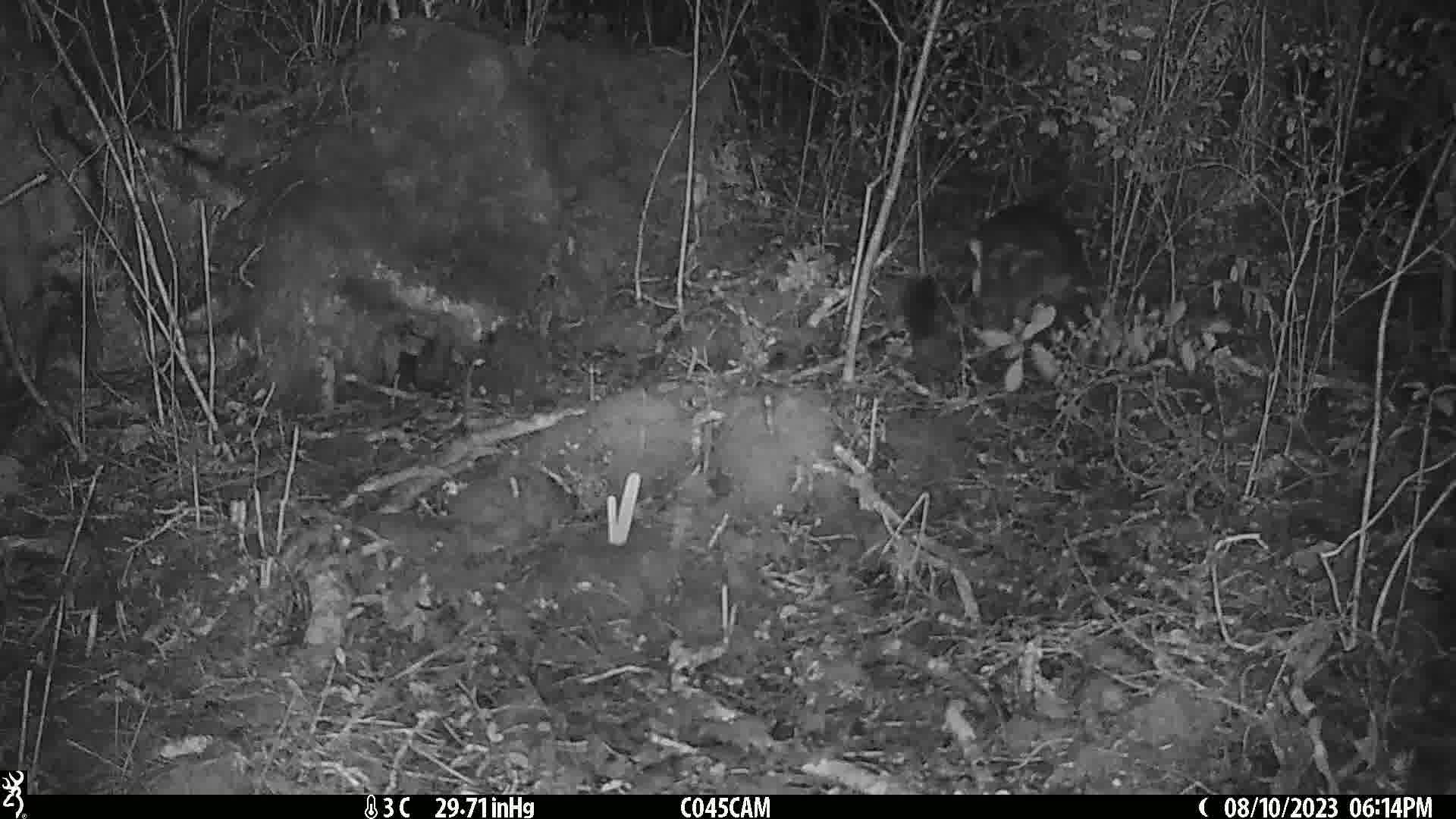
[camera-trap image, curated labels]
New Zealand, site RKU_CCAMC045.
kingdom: Animalia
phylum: Chordata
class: Mammalia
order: Diprotodontia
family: Phalangeridae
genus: Trichosurus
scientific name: Trichosurus vulpecula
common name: common brushtail possum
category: possum